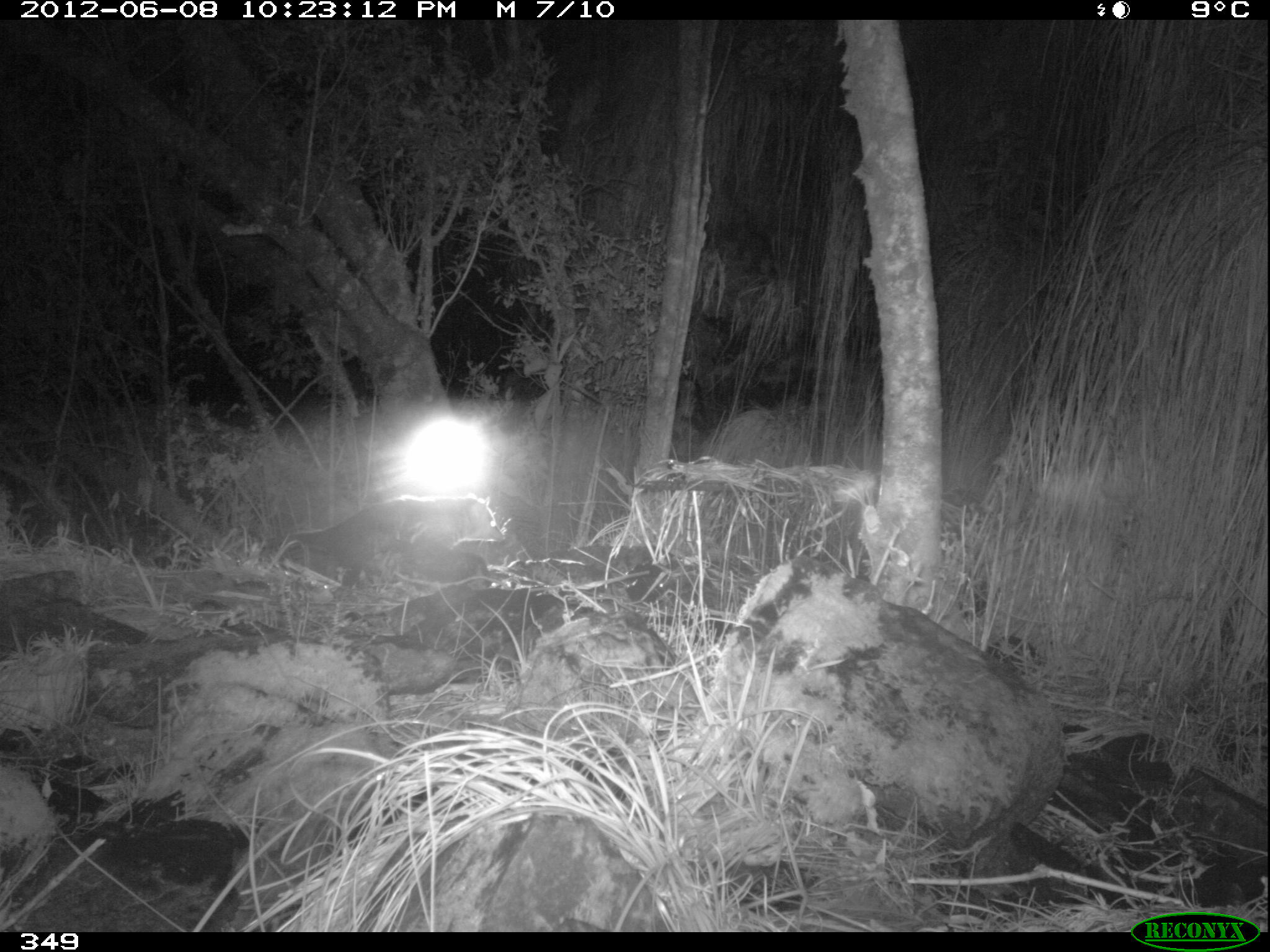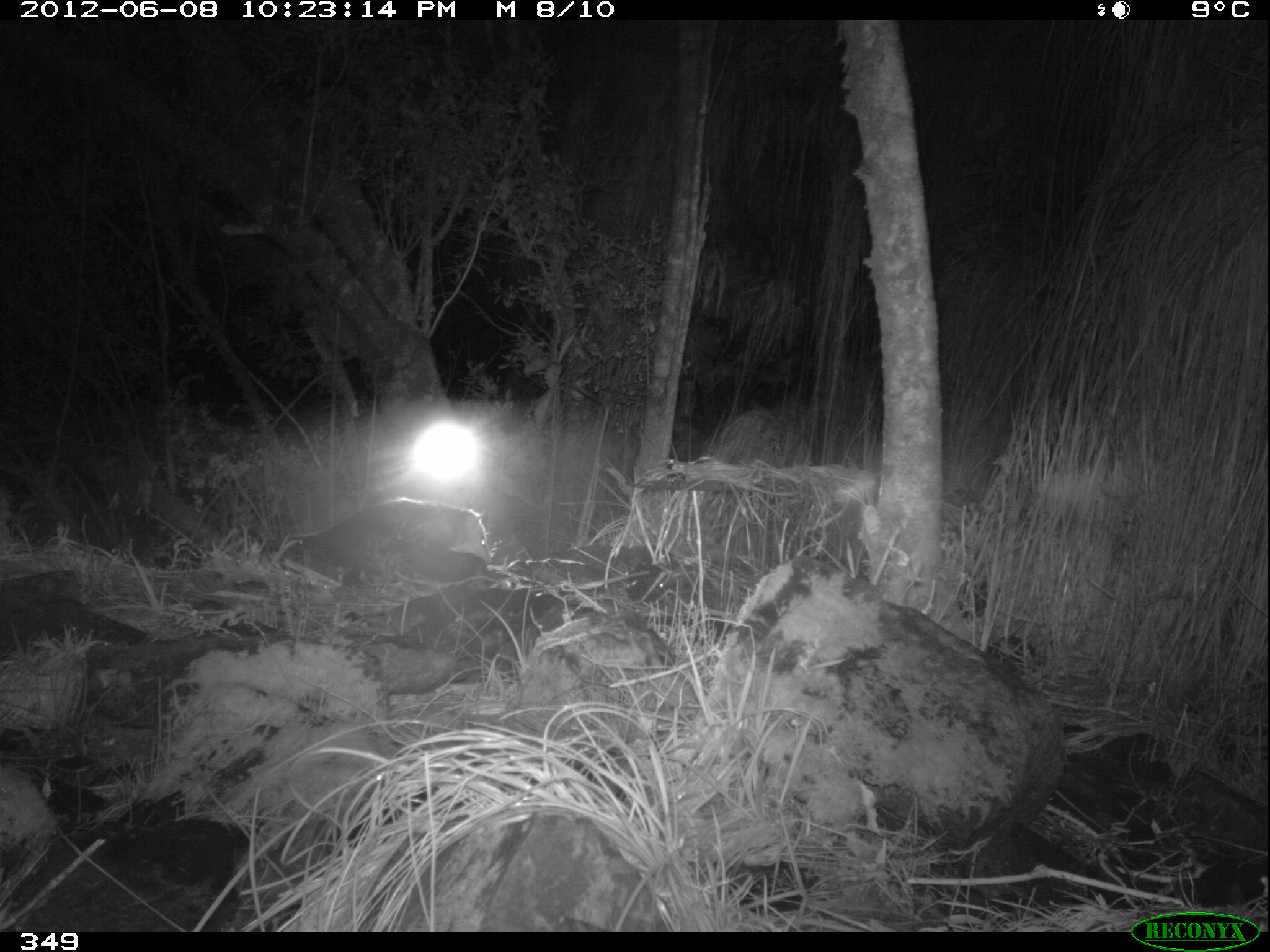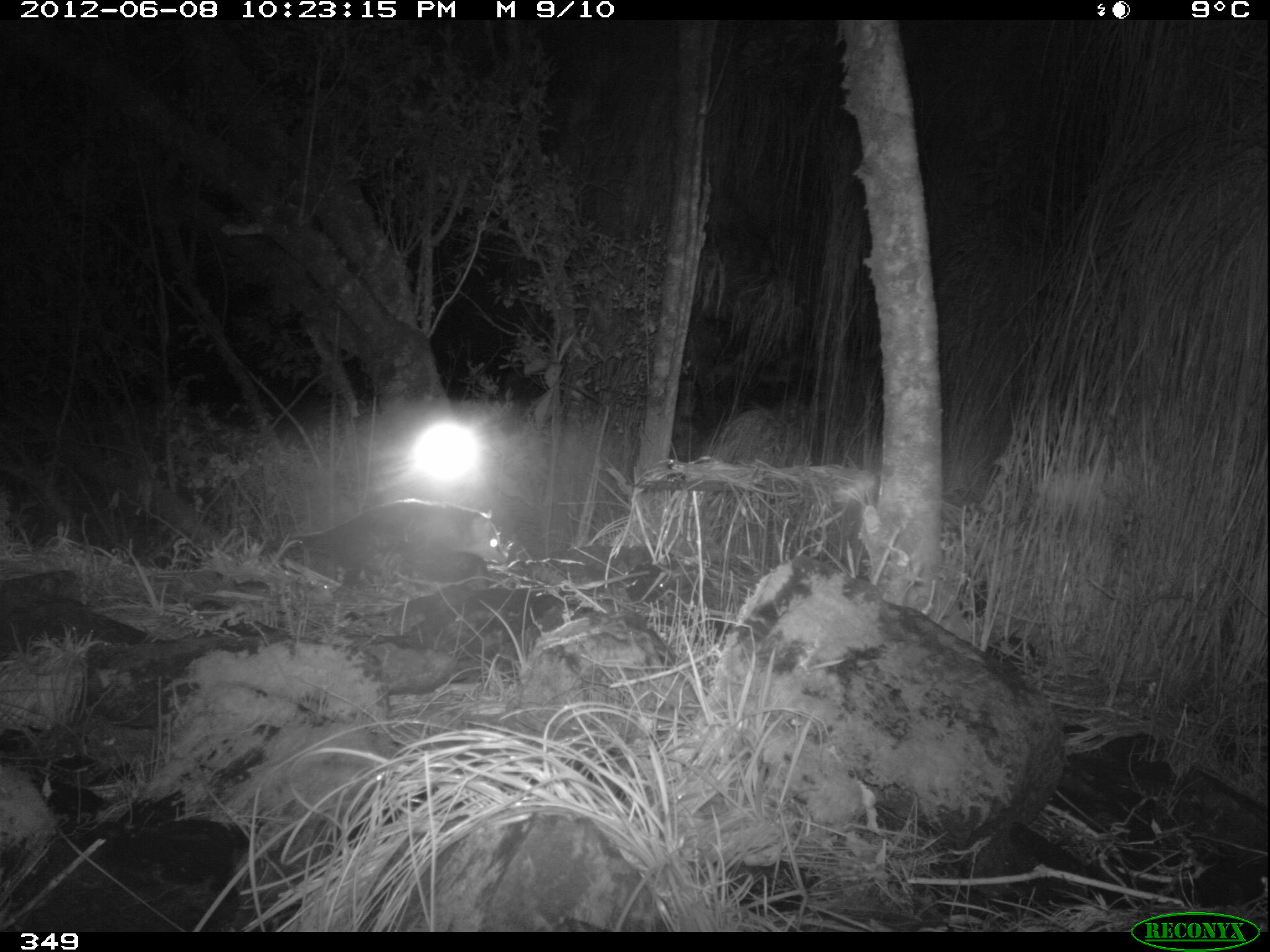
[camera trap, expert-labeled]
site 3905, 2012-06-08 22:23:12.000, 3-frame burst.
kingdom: Animalia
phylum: Chordata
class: Mammalia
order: Didelphimorphia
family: Didelphidae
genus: Didelphis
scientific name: Didelphis pernigra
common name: andean white-eared opossum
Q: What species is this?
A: Didelphis pernigra (andean white-eared opossum).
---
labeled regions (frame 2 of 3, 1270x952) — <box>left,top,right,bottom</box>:
didelphis pernigra: <box>268,497,493,563</box>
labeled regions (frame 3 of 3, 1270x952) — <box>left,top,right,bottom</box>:
didelphis pernigra: <box>264,497,510,563</box>